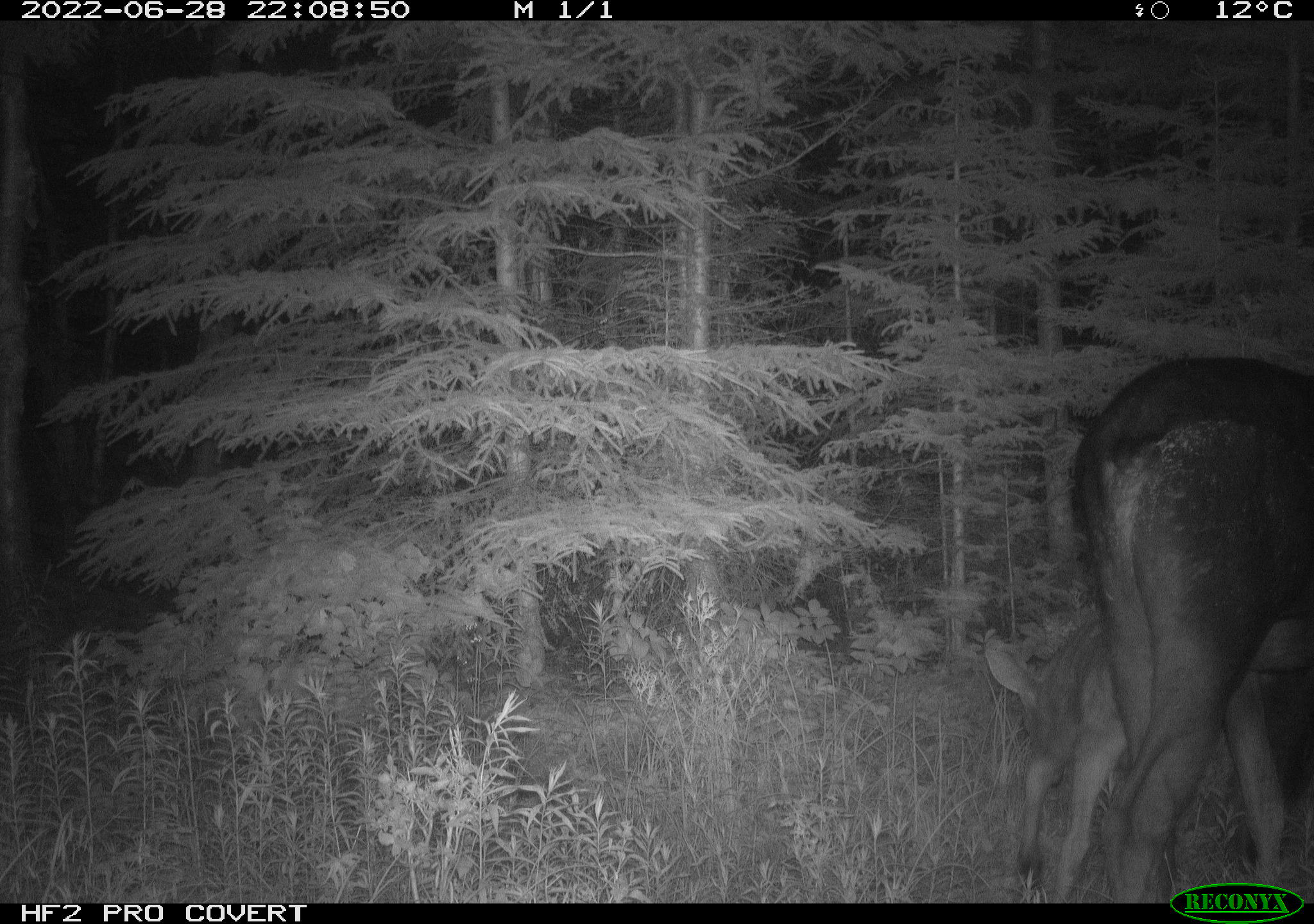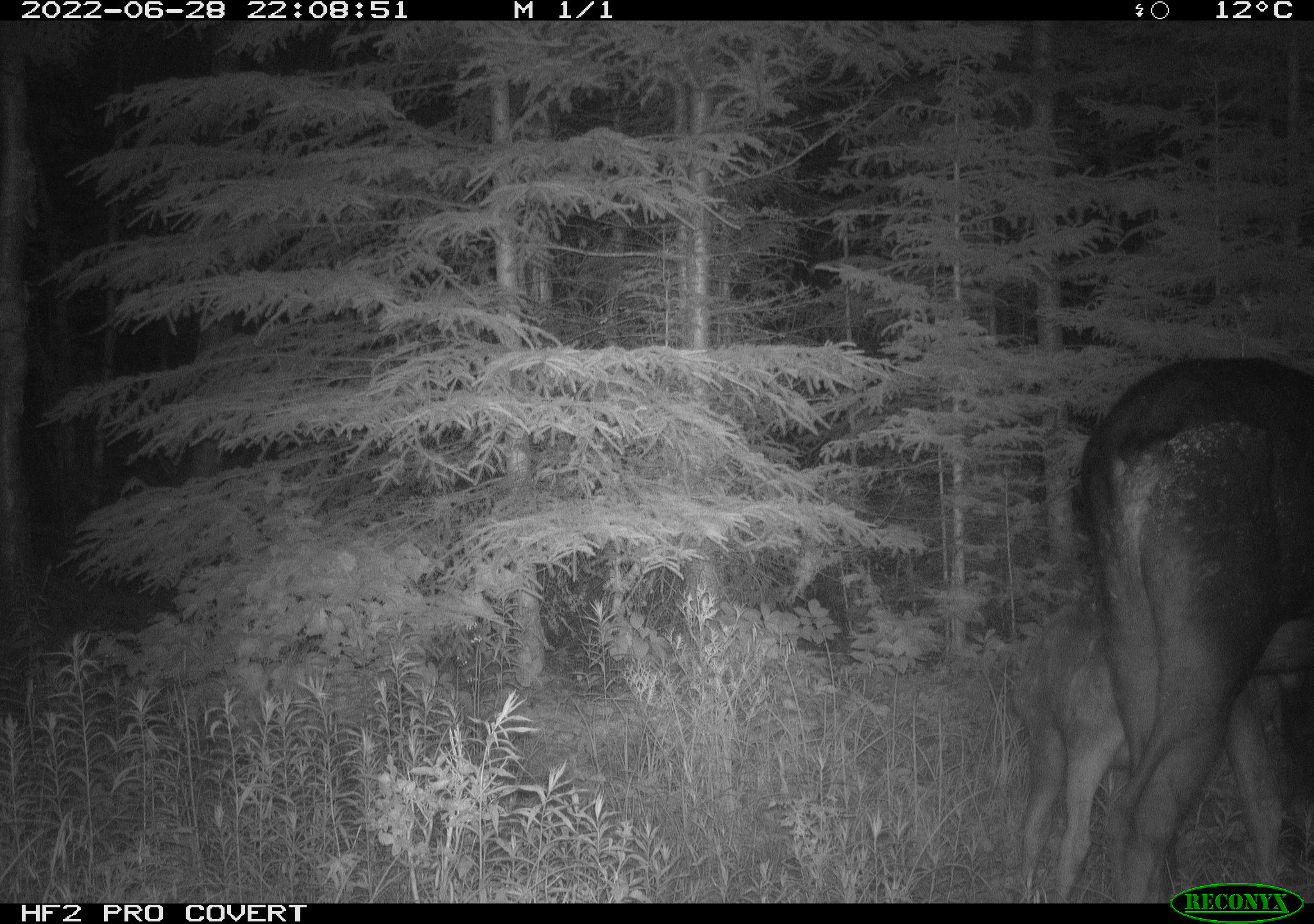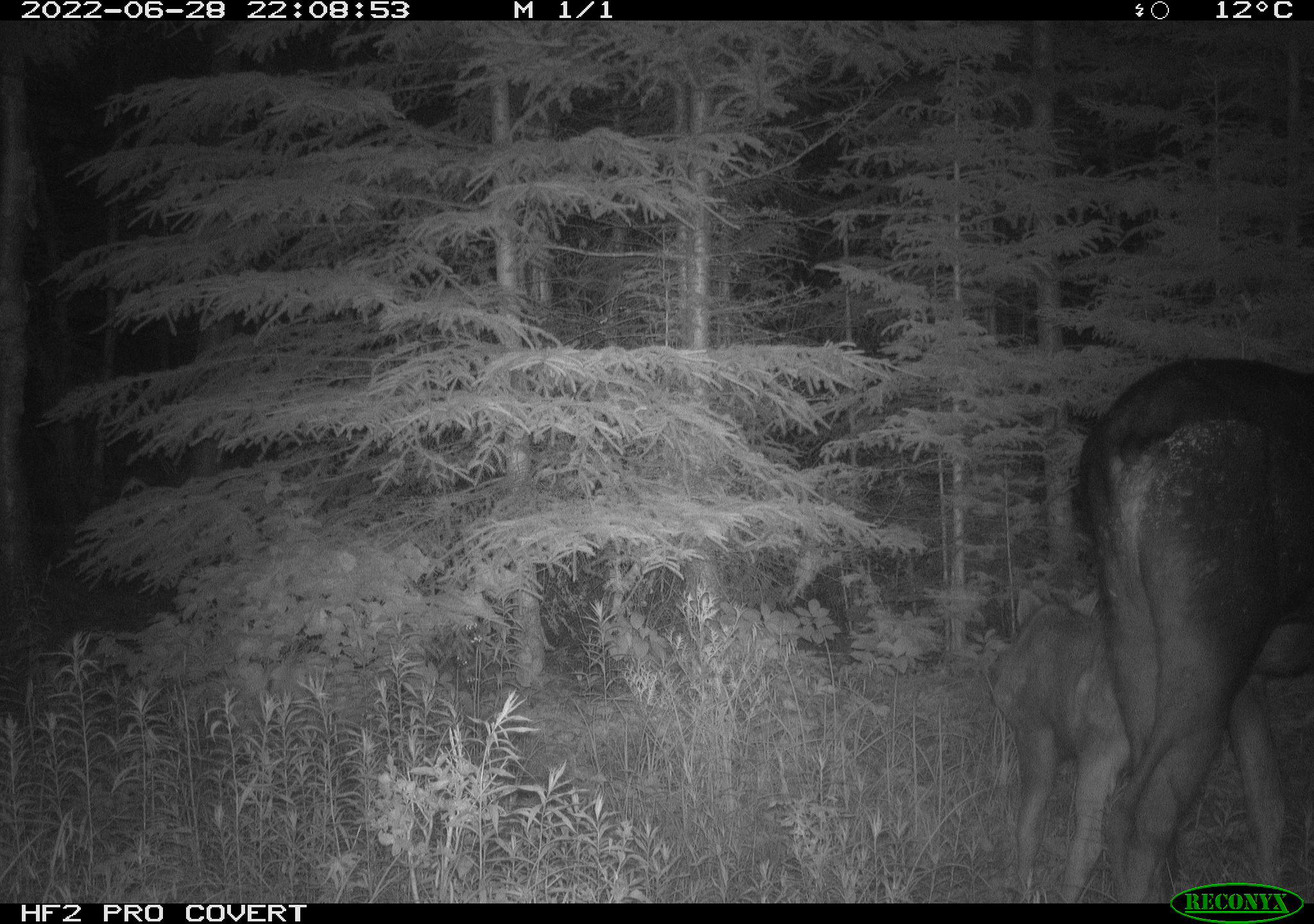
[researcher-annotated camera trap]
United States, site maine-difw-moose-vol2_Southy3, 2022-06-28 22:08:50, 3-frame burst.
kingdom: Animalia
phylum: Chordata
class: Mammalia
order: Artiodactyla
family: Cervidae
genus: Alces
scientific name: Alces alces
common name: moose